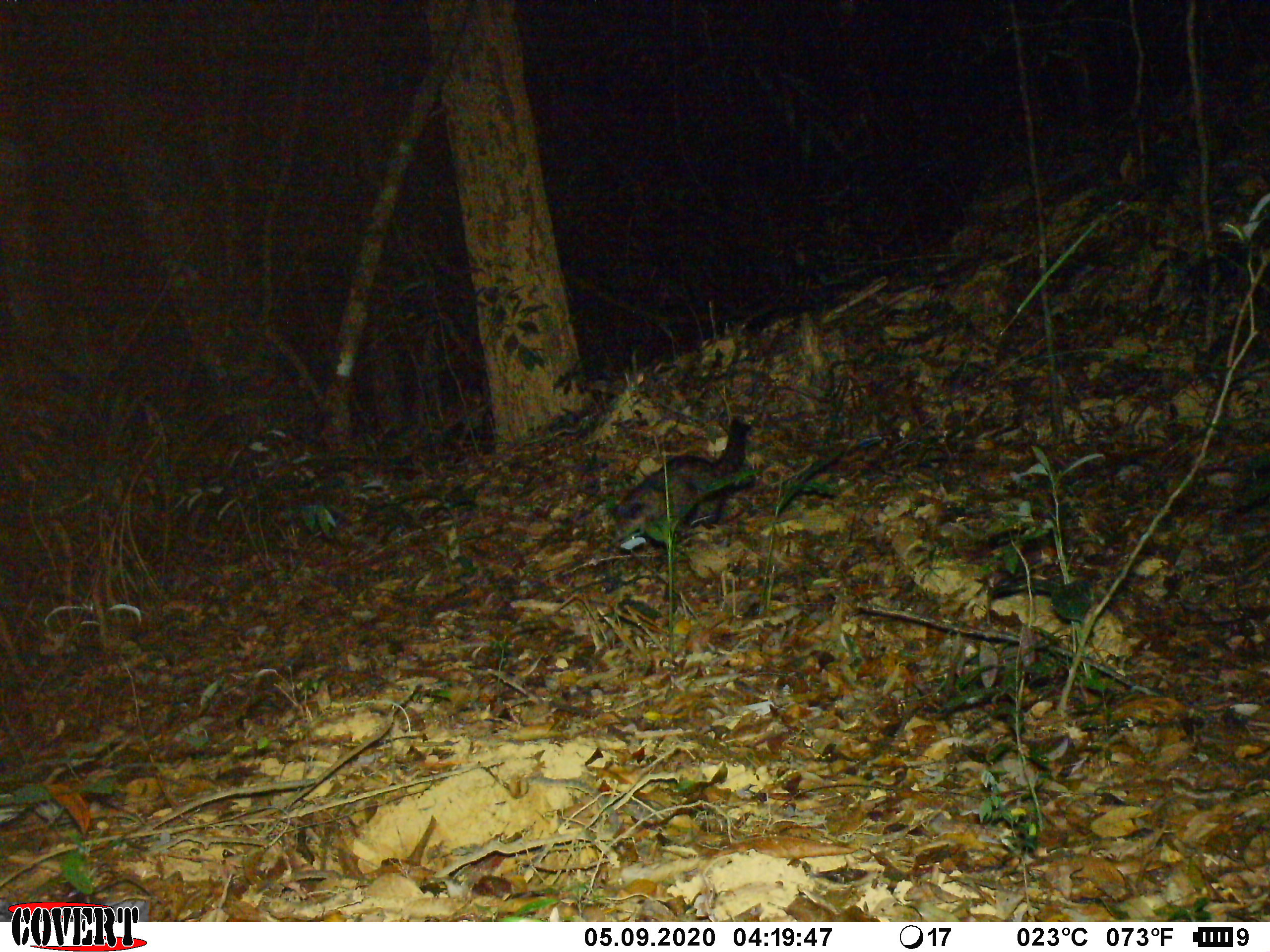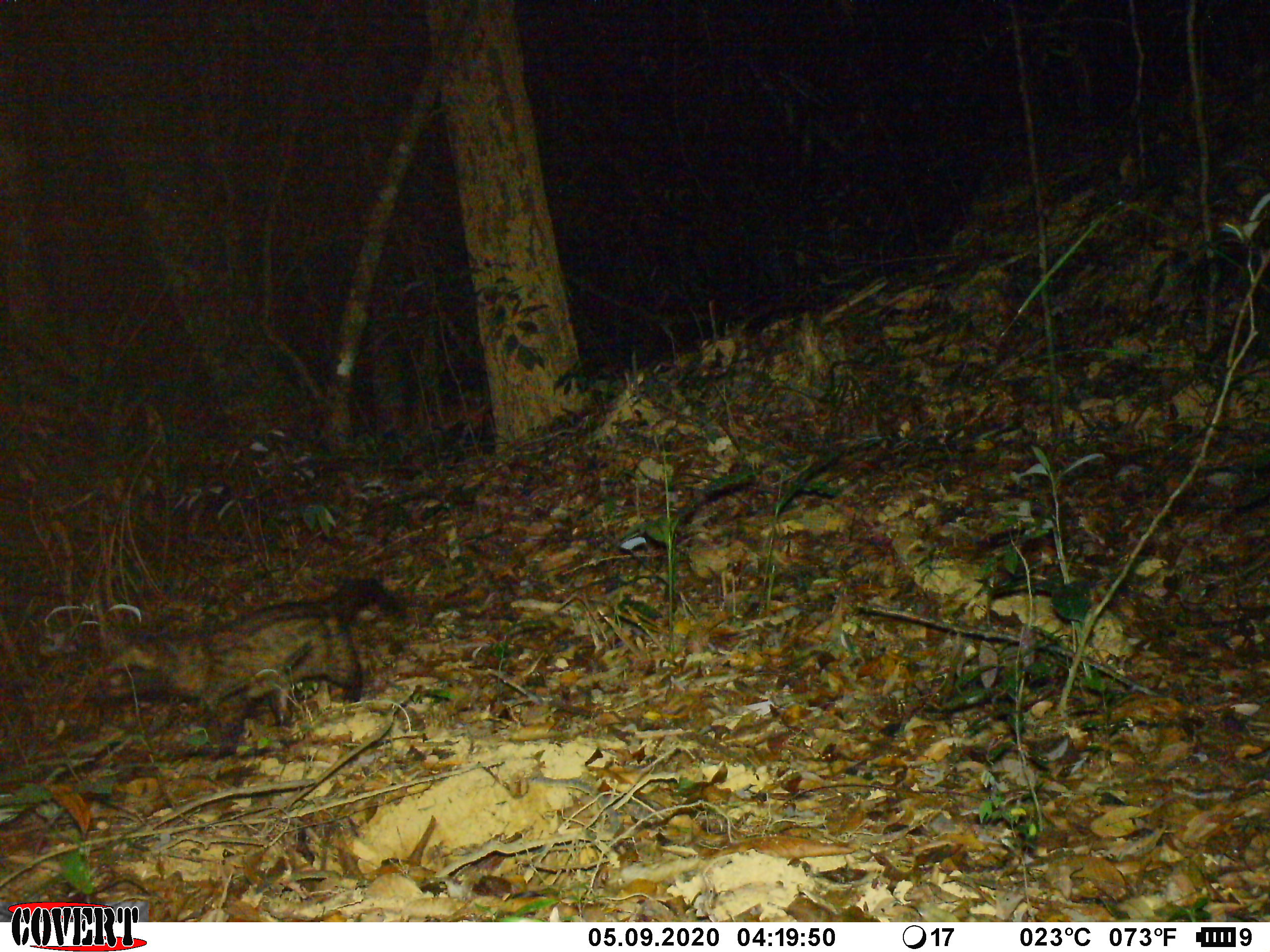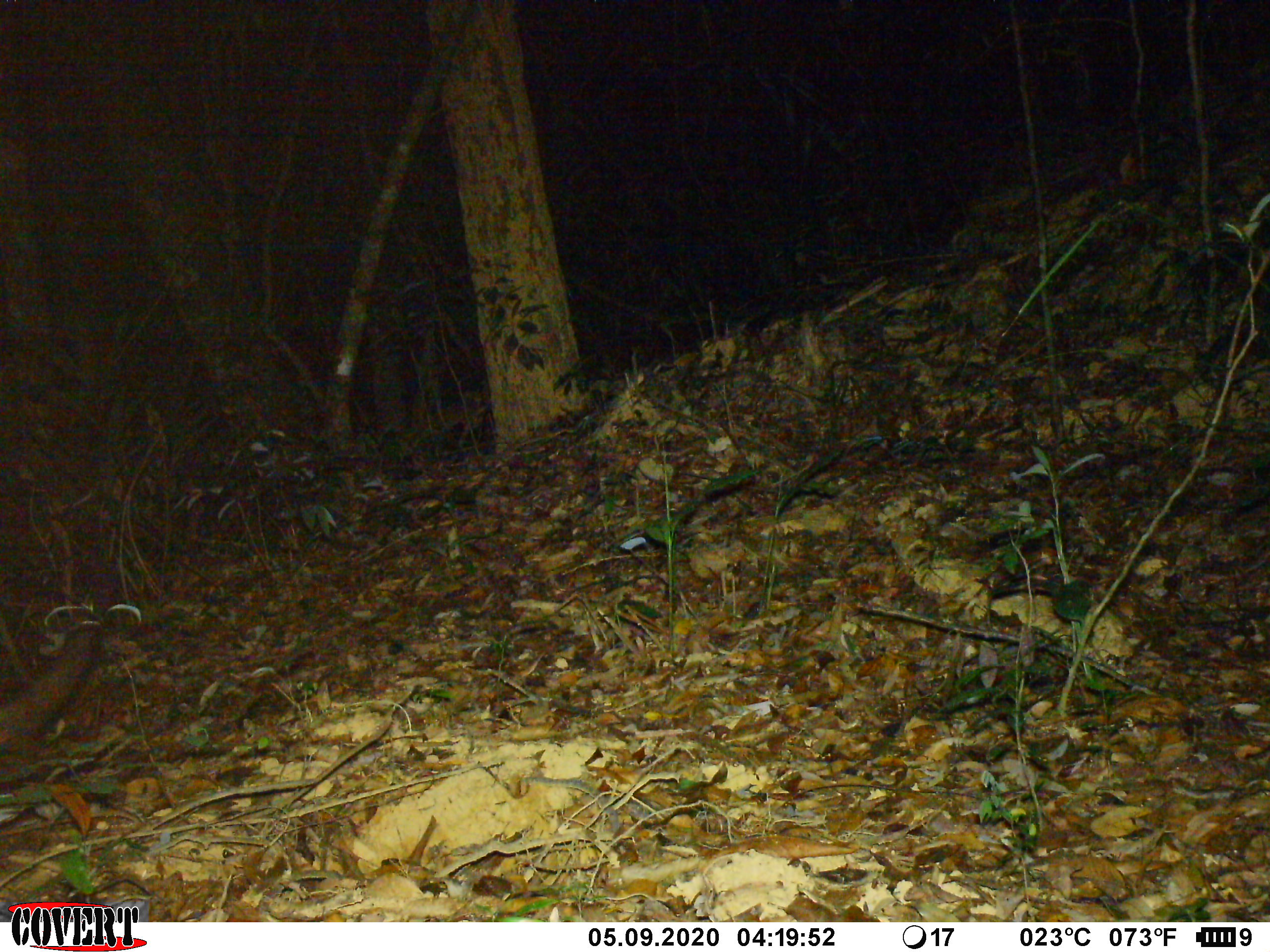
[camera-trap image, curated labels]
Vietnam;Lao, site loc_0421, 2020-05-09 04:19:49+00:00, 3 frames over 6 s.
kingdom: Animalia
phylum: Chordata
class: Mammalia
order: Carnivora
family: Viverridae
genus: Paradoxurus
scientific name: Paradoxurus hermaphroditus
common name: common palm civet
Common palm civet (Paradoxurus hermaphroditus). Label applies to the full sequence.